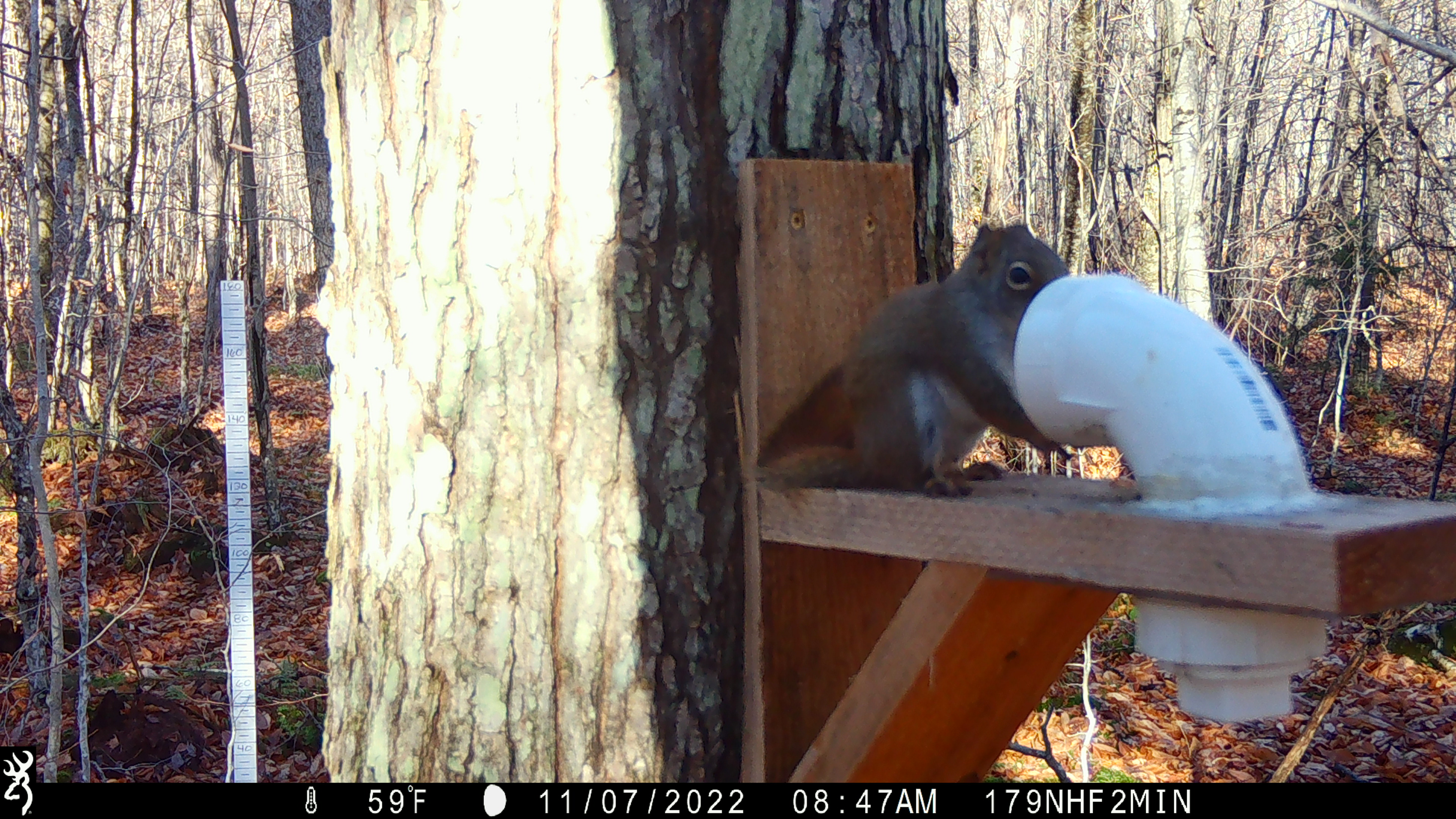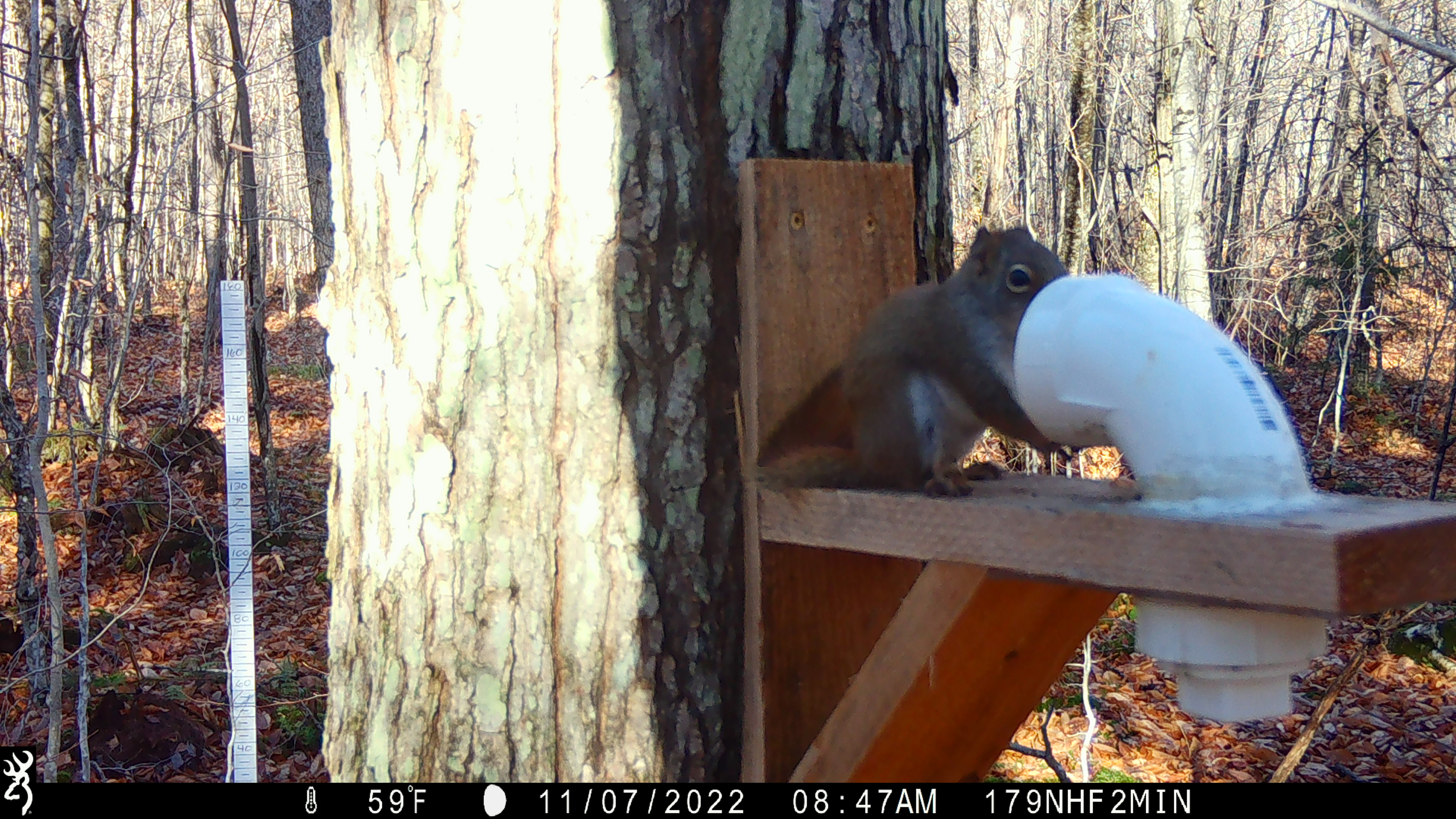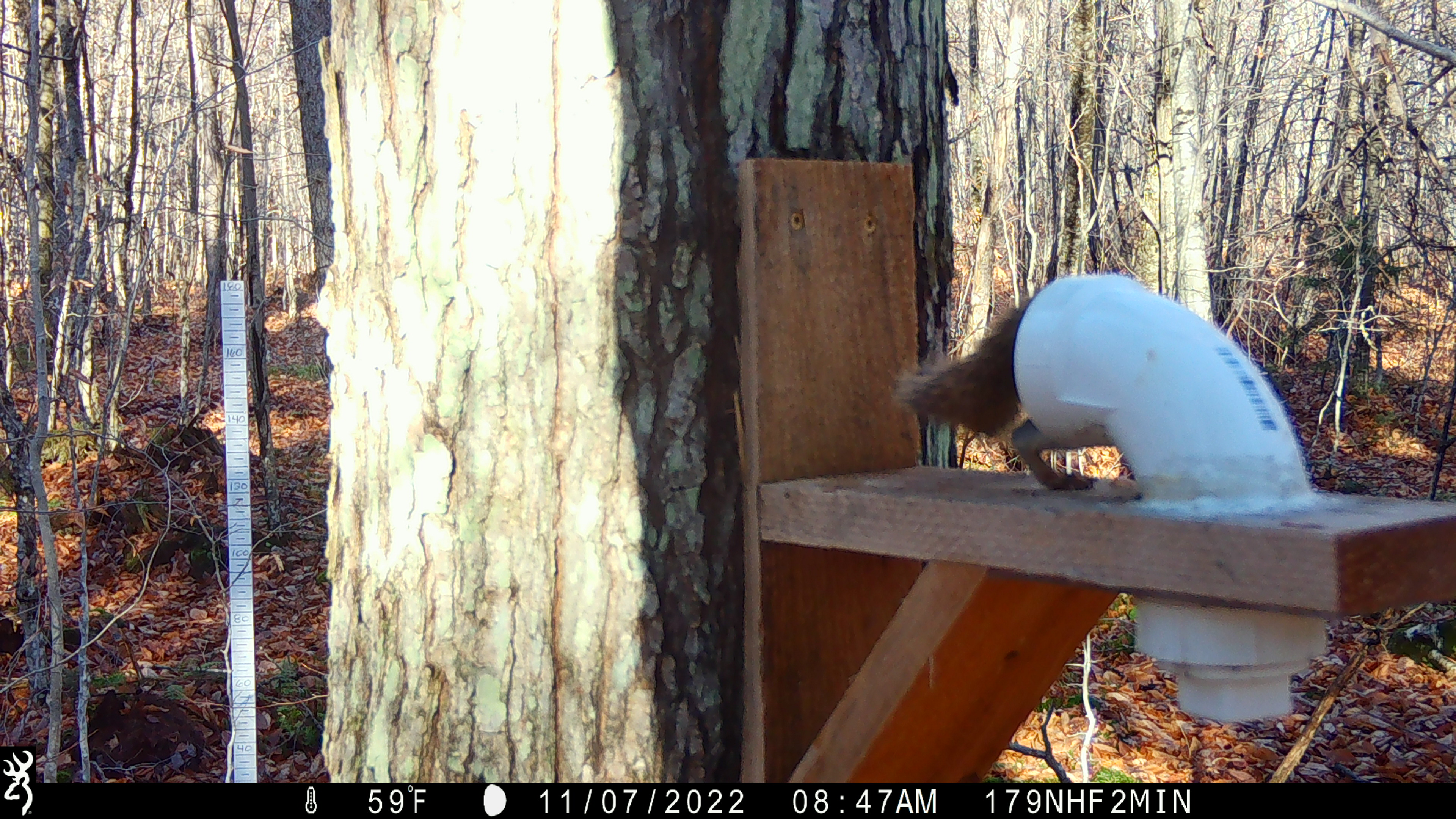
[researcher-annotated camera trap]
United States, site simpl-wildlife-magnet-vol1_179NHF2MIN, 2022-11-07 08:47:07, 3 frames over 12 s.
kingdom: Animalia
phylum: Chordata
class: Mammalia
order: Rodentia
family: Sciuridae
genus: Tamiasciurus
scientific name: Tamiasciurus hudsonicus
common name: red squirrel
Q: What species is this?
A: Red squirrel (Tamiasciurus hudsonicus).